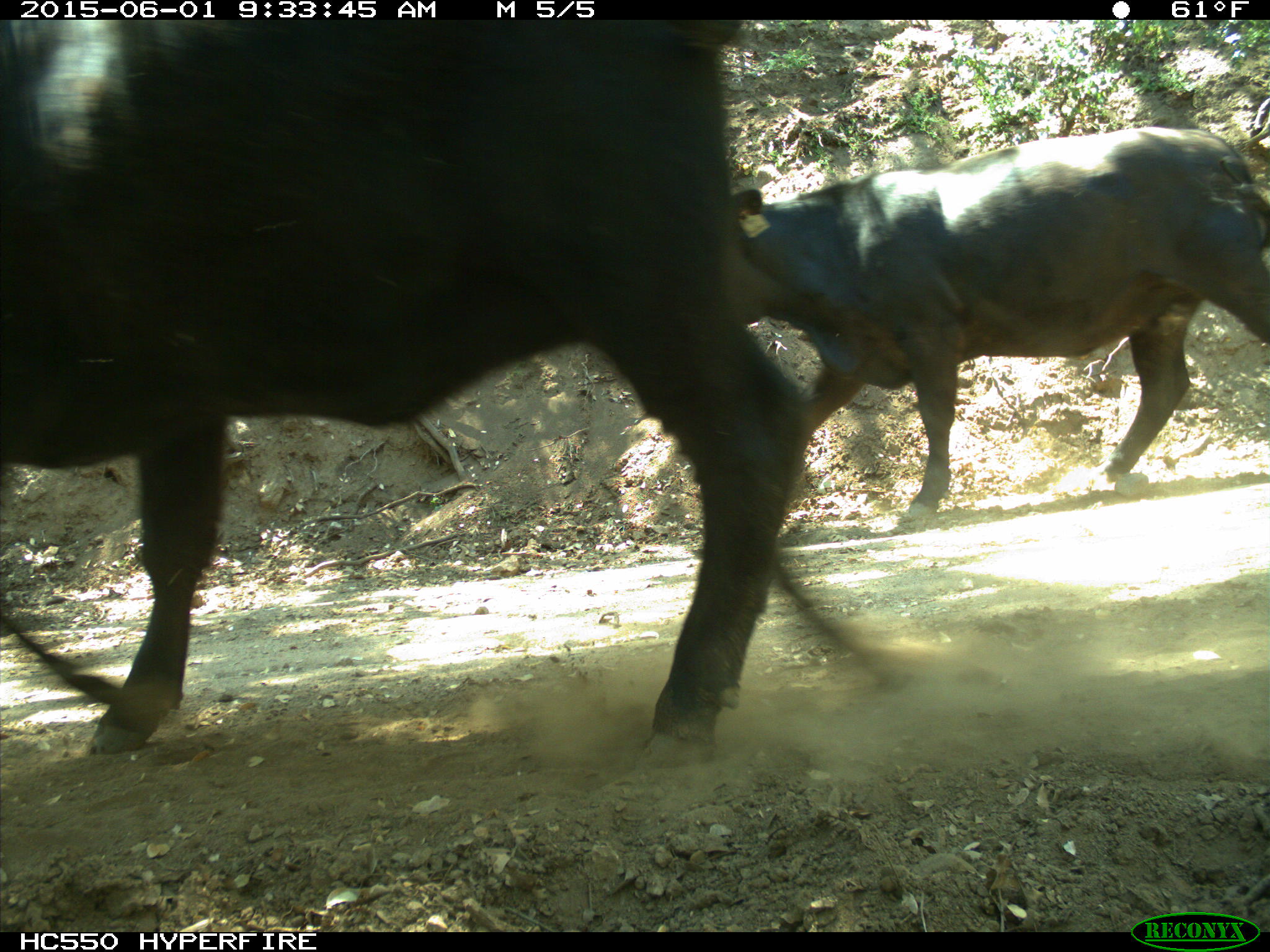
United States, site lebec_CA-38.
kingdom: Animalia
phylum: Chordata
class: Mammalia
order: Artiodactyla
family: Bovidae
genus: Bos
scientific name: Bos taurus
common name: domestic cow